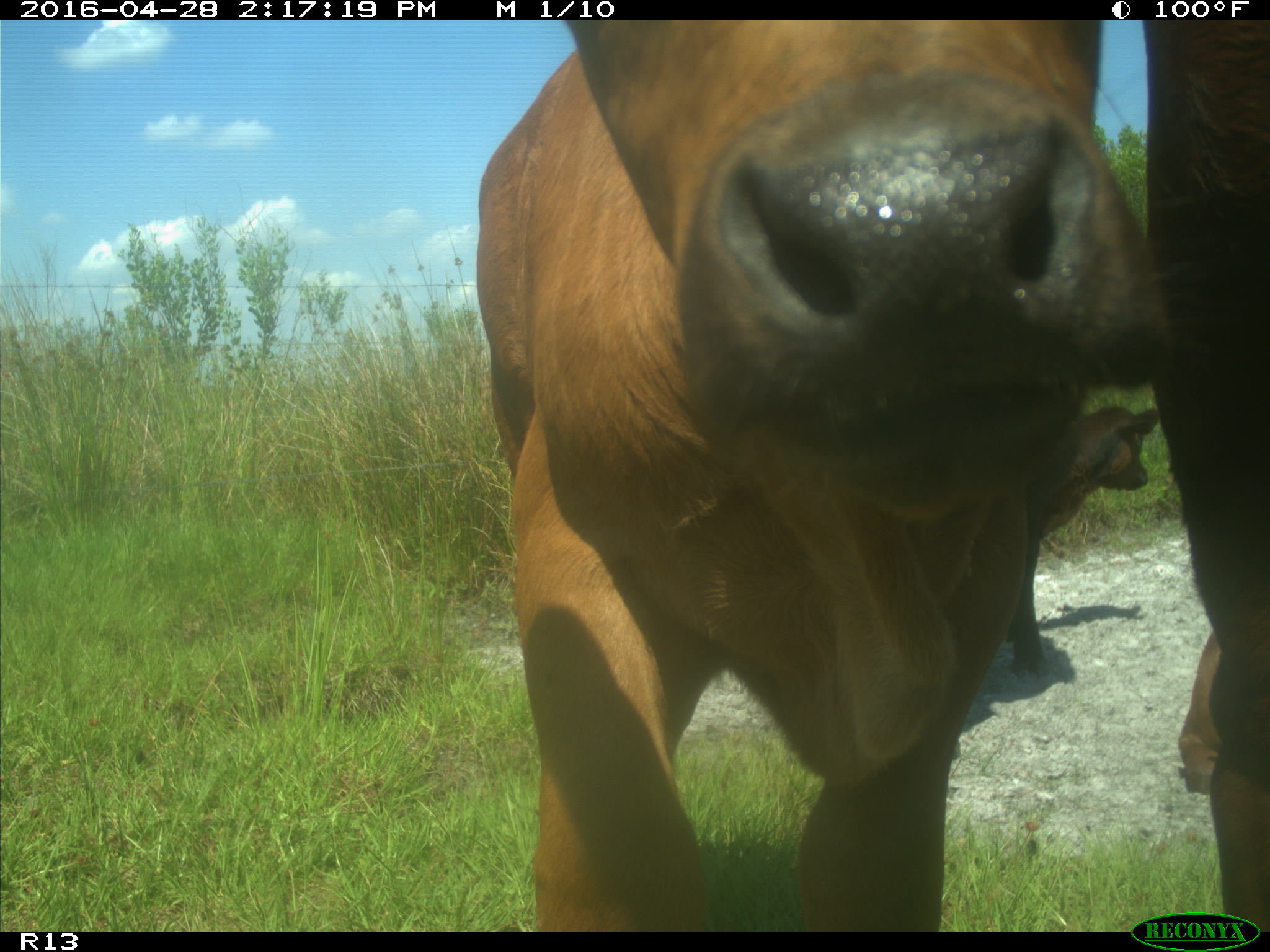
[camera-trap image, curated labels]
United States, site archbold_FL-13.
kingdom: Animalia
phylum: Chordata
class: Mammalia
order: Artiodactyla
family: Bovidae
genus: Bos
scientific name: Bos taurus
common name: domestic cow